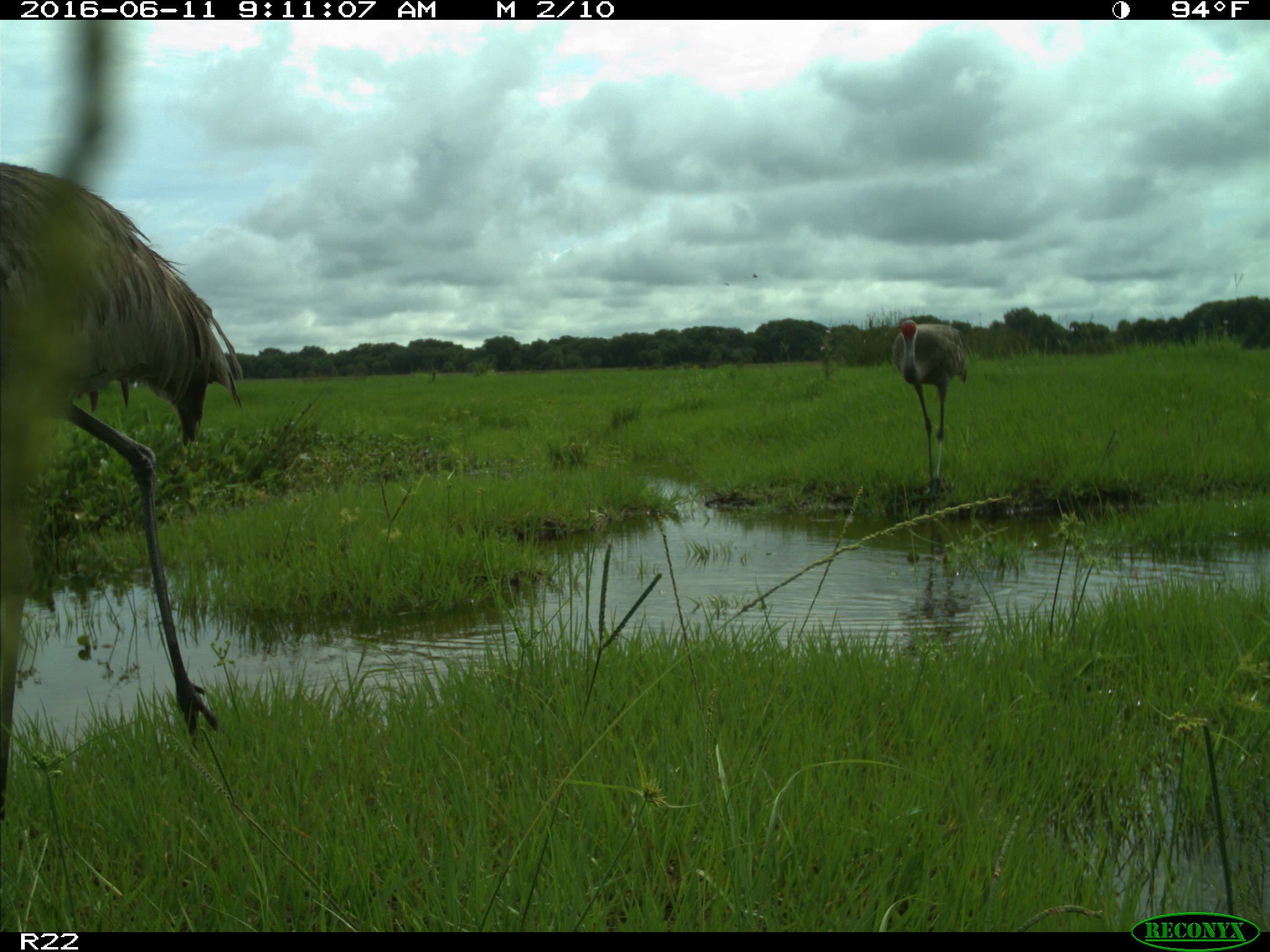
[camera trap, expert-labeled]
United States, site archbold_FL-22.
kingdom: Animalia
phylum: Chordata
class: Aves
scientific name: Aves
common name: birds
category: unidentified bird